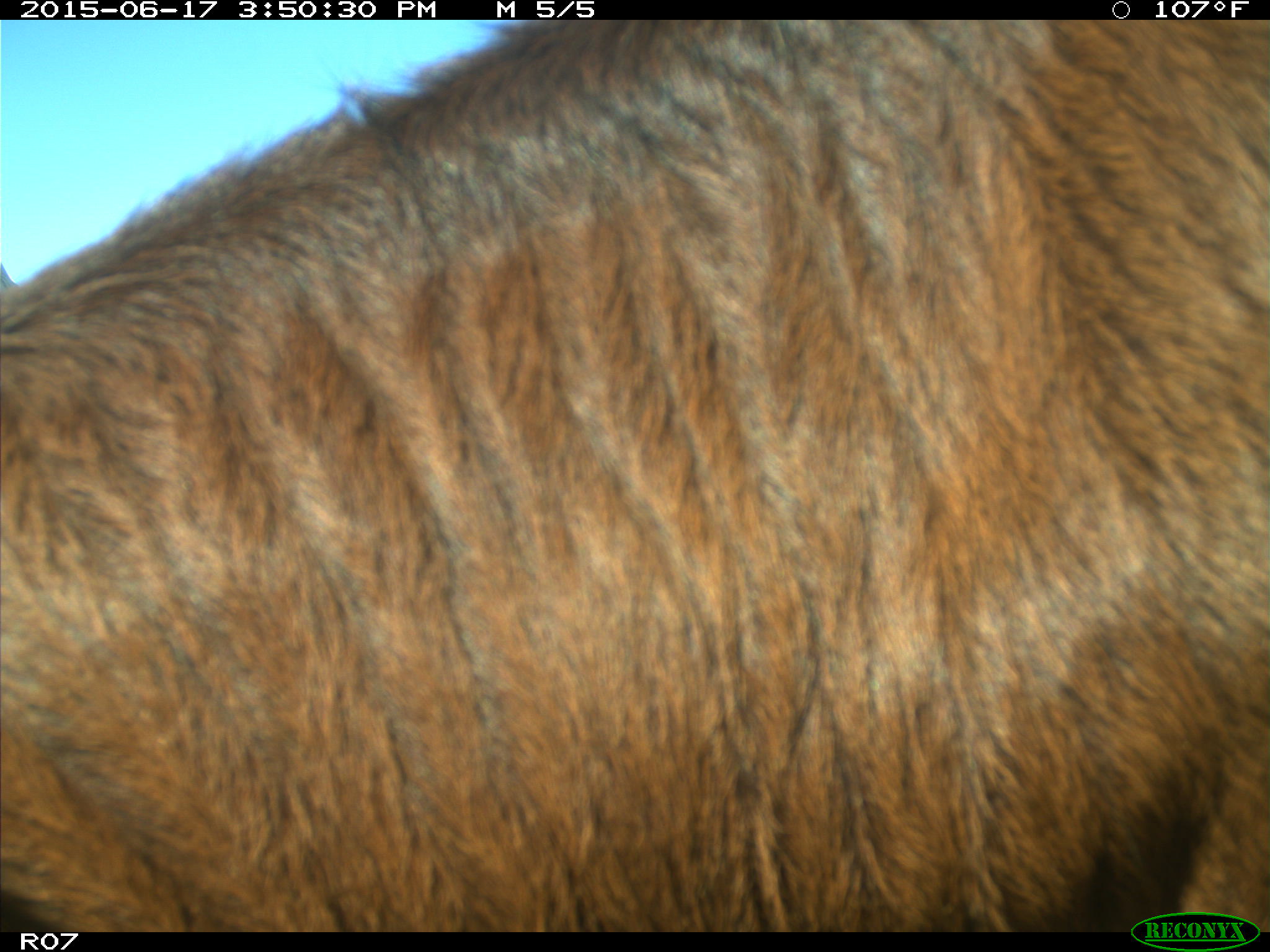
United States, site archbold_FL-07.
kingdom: Animalia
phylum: Chordata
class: Mammalia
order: Artiodactyla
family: Bovidae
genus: Bos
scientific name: Bos taurus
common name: domestic cow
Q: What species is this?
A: Bos taurus (domestic cow).